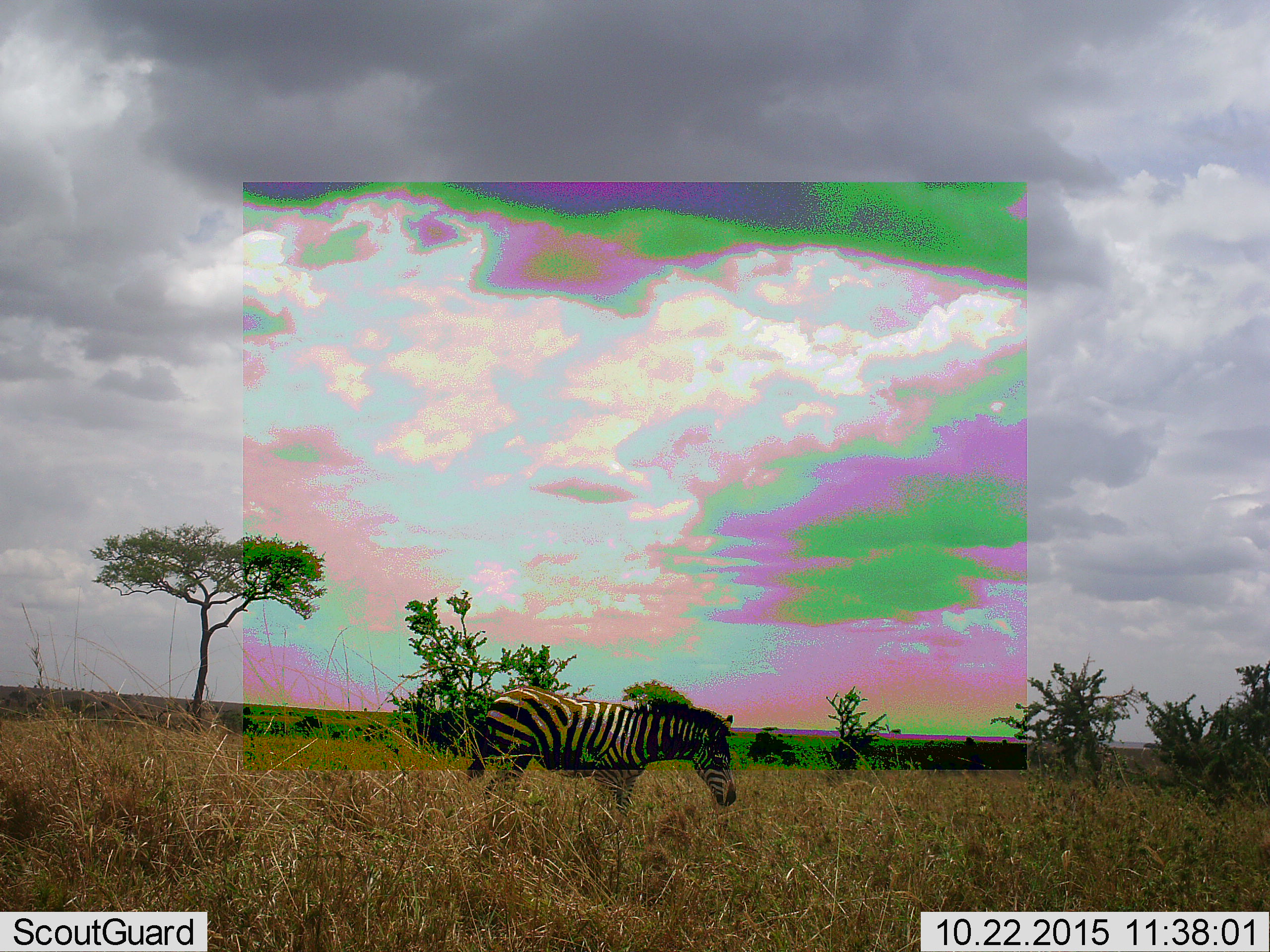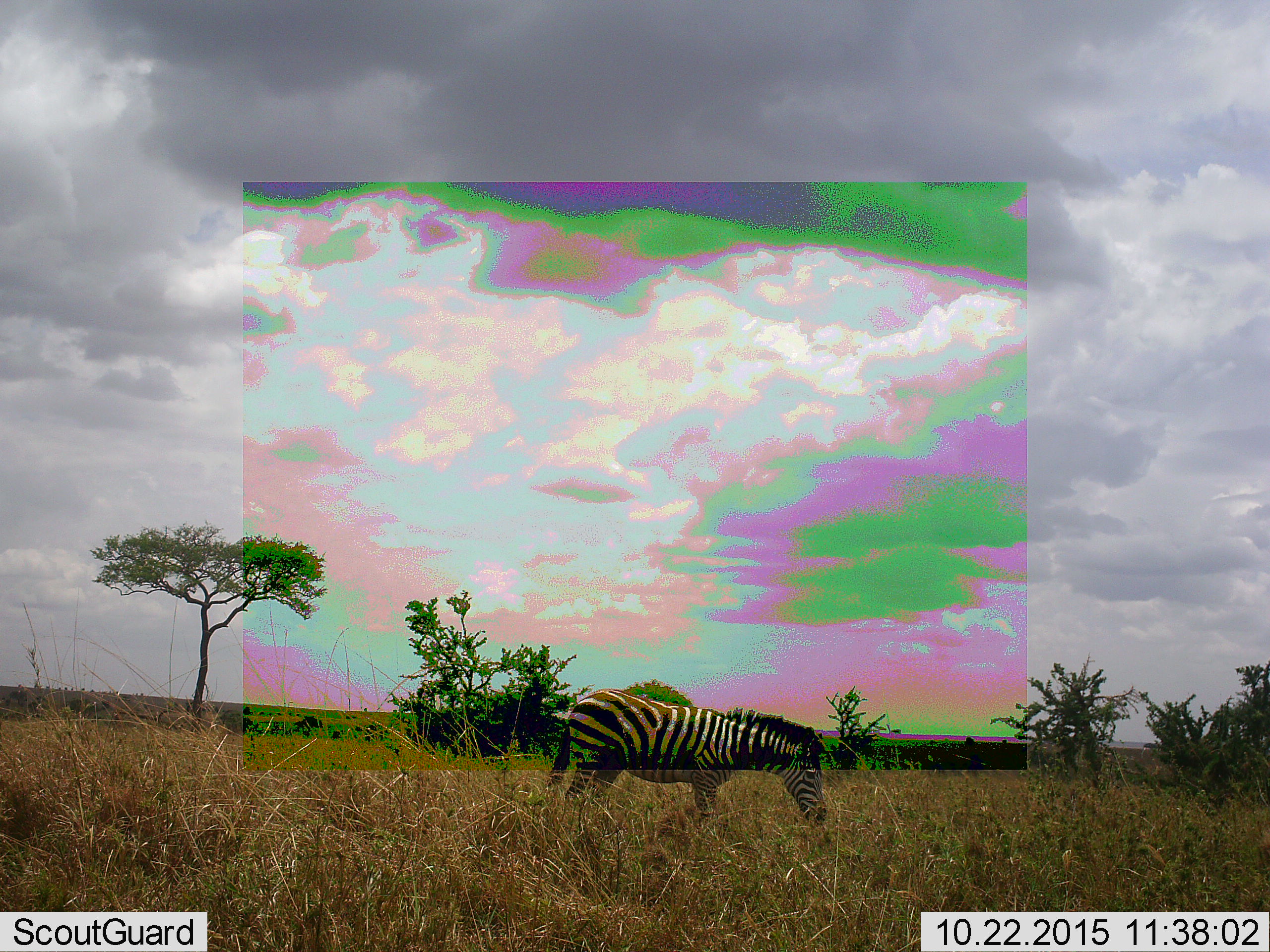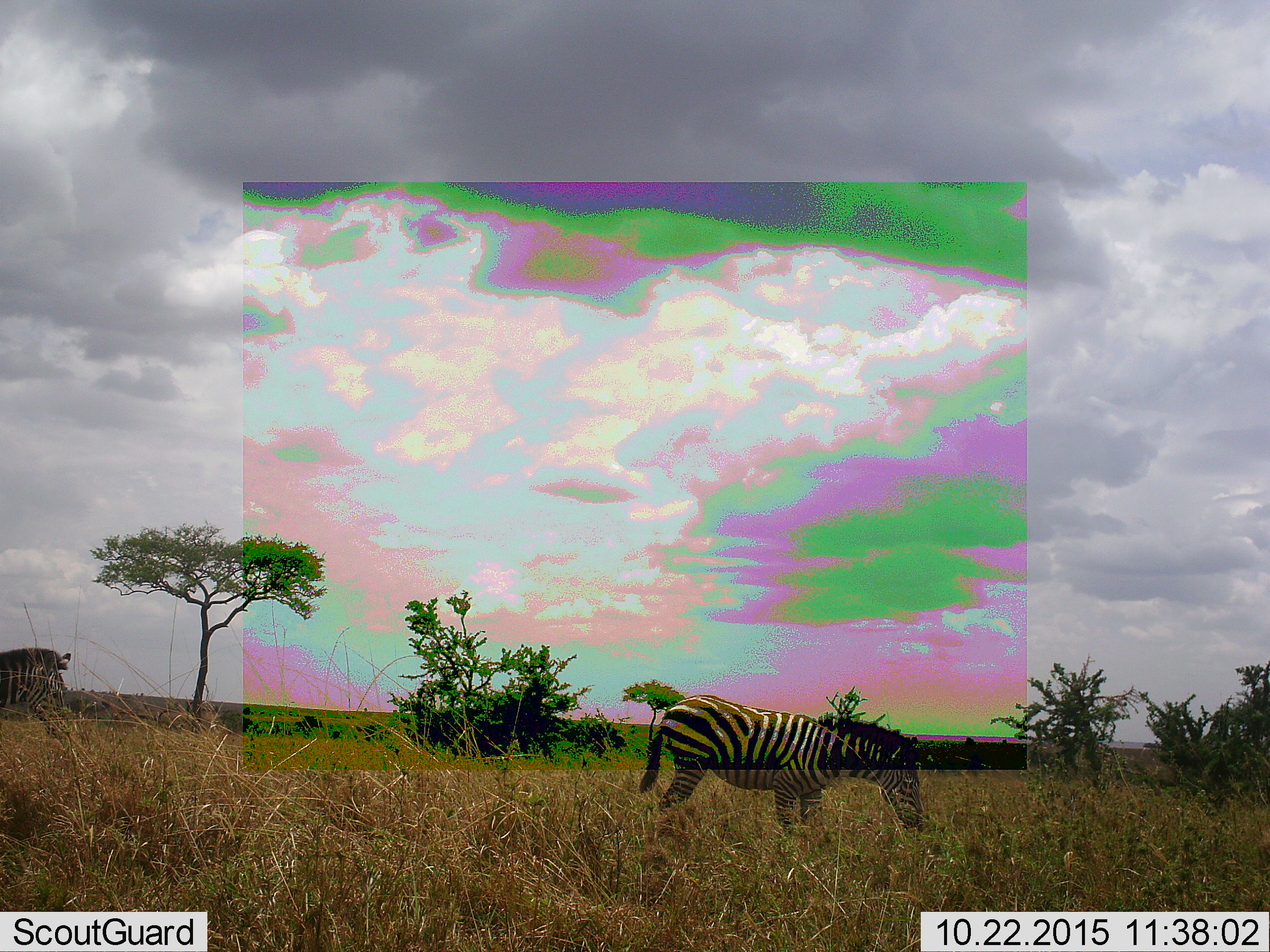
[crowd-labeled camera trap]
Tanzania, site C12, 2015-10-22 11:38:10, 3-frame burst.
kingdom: Animalia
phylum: Chordata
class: Mammalia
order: Perissodactyla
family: Equidae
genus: Equus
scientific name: Equus quagga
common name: plains zebra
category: zebra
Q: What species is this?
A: Zebra (plains zebra) (Equus quagga).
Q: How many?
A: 2.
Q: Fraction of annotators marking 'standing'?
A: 13%.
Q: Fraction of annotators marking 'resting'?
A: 0%.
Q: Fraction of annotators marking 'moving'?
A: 80%.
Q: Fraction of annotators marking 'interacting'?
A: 0%.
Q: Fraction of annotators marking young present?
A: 0%.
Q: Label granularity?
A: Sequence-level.